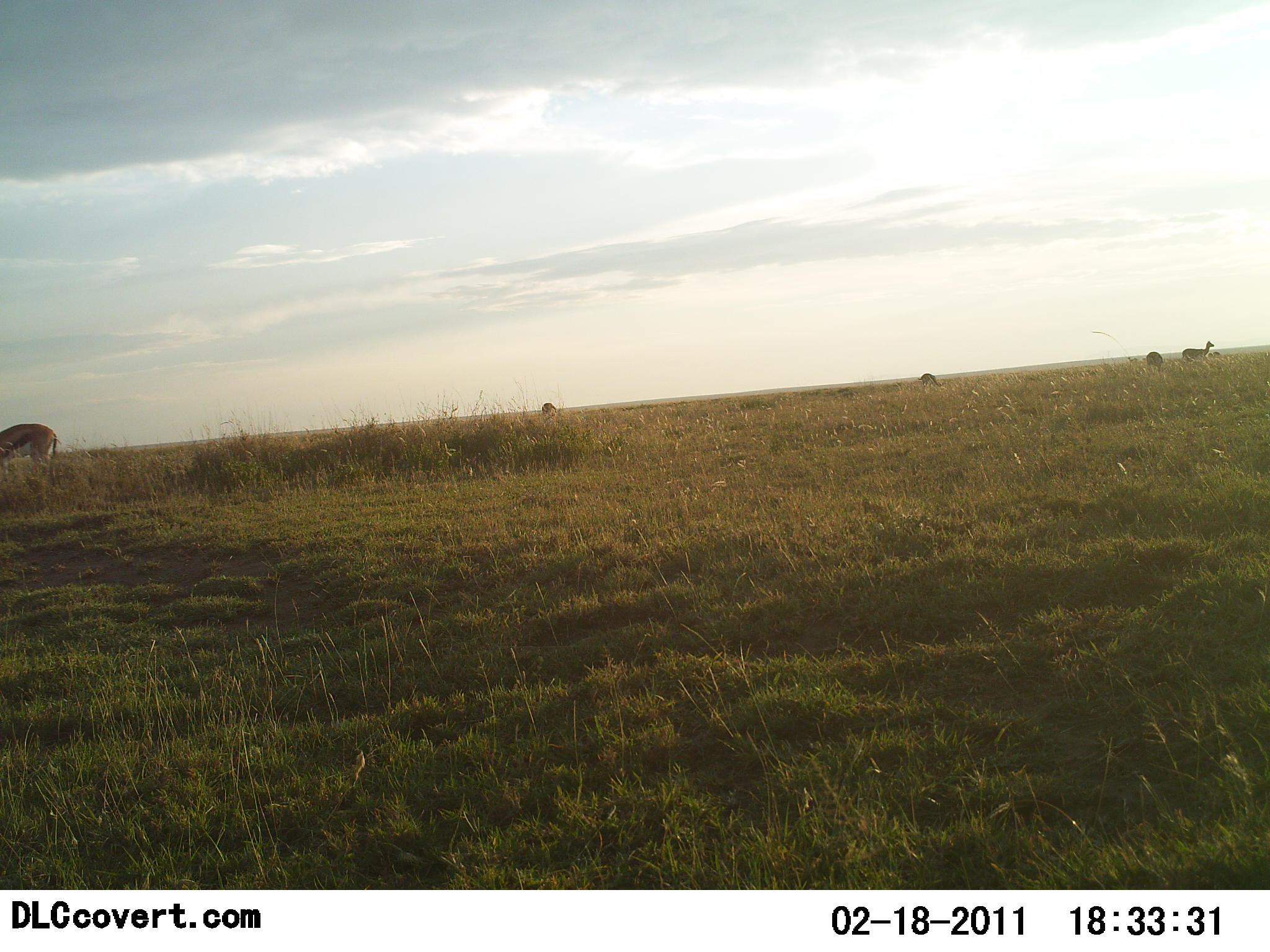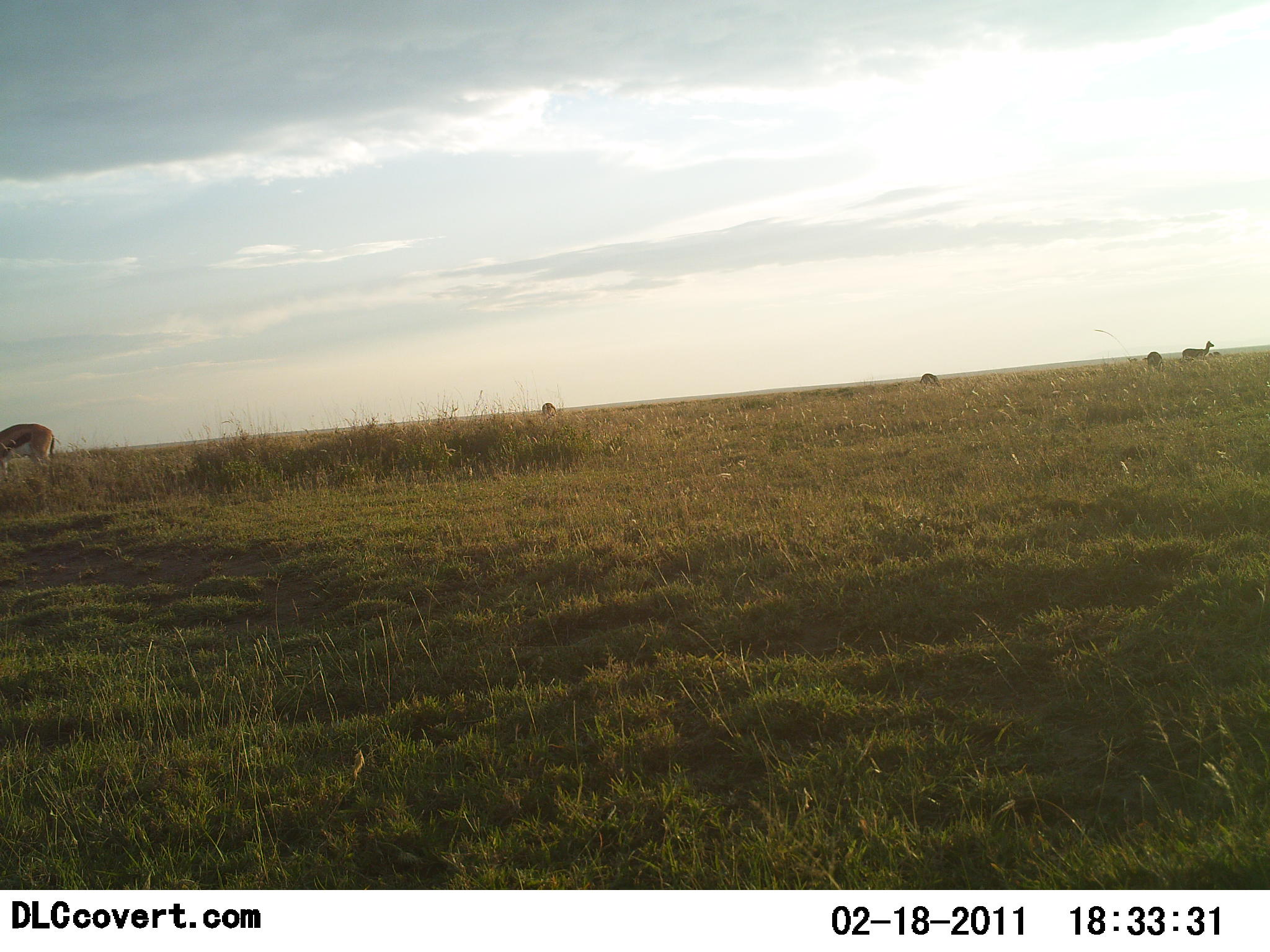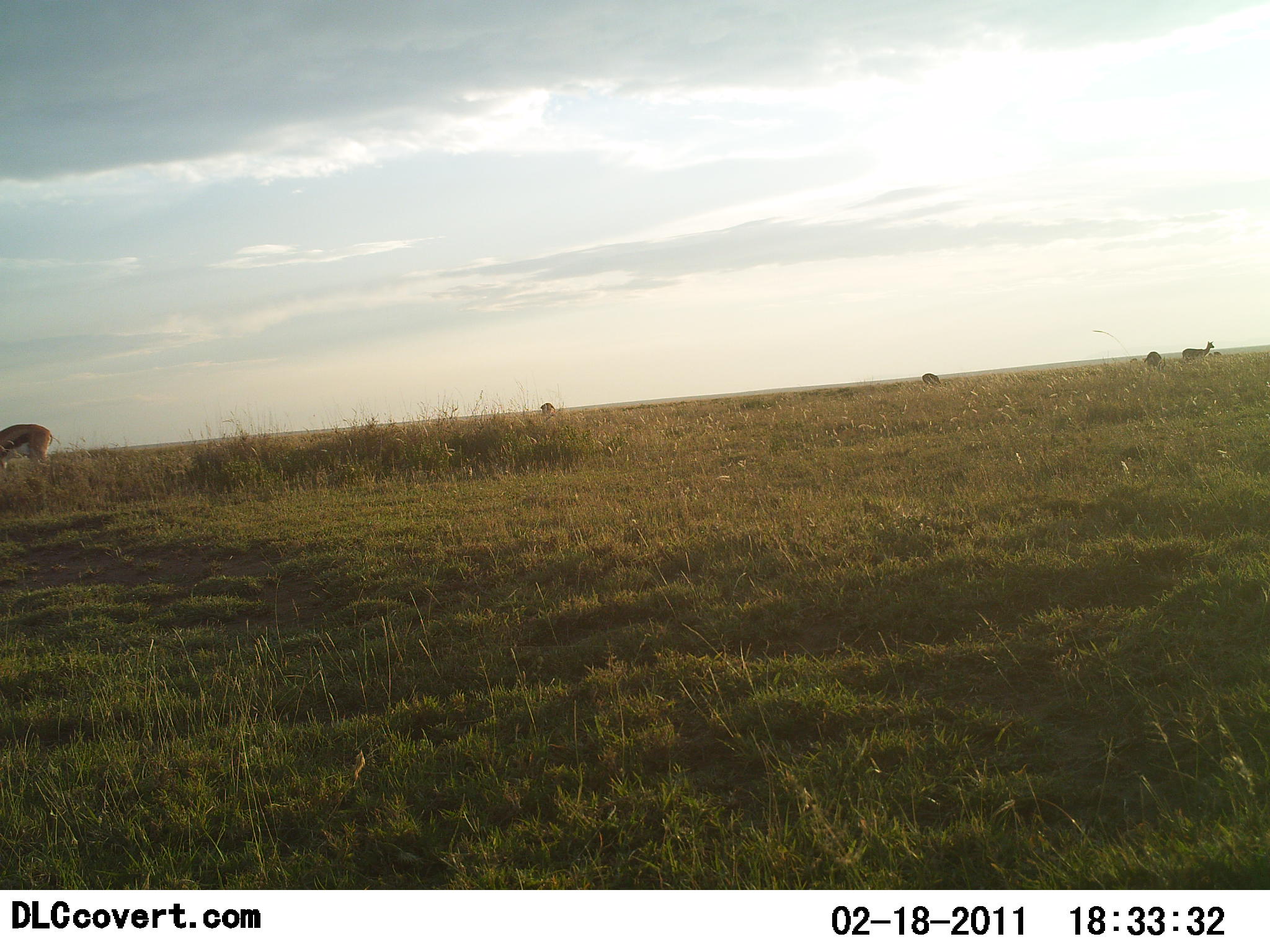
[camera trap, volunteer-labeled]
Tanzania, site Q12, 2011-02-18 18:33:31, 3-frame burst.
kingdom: Animalia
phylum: Chordata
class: Mammalia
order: Artiodactyla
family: Bovidae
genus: Eudorcas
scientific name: Eudorcas thomsonii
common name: thomson's gazelle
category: gazellethomsons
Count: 5.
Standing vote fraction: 73%.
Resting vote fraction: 0%.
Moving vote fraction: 0%.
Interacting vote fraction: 0%.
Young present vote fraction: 0%.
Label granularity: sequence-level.